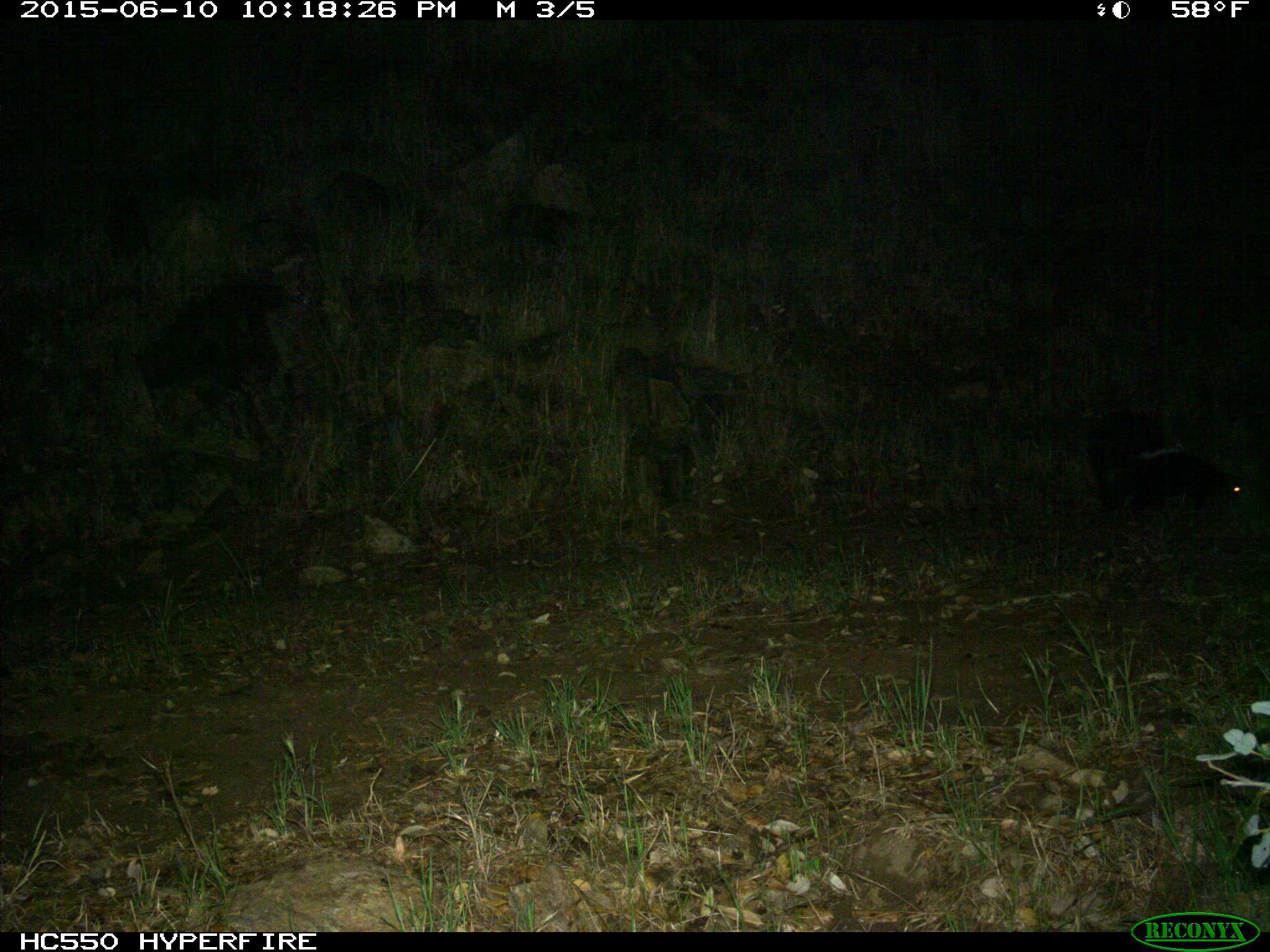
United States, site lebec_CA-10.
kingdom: Animalia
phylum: Chordata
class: Mammalia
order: Carnivora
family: Mephitidae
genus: Mephitis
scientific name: Mephitis mephitis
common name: striped skunk